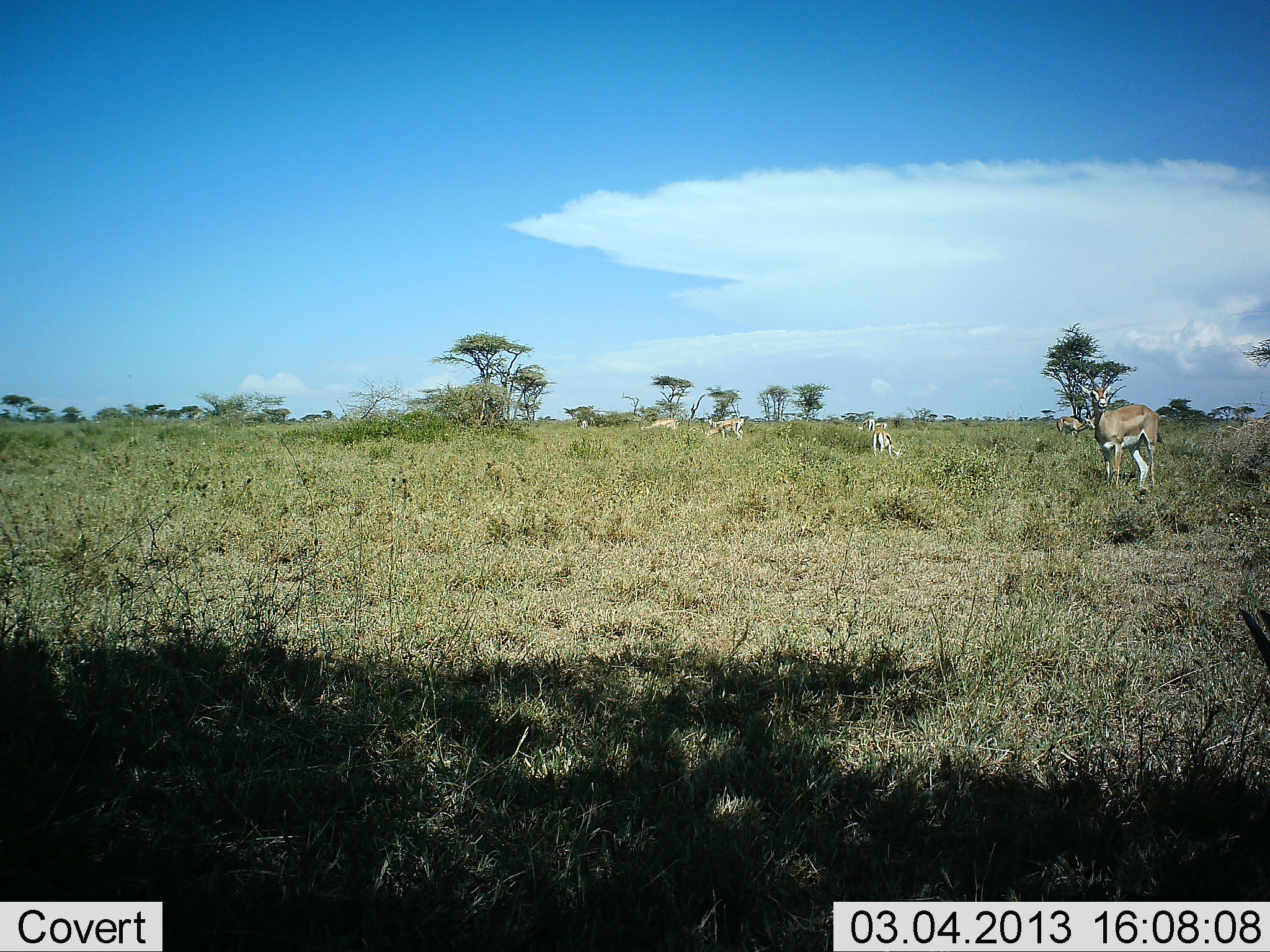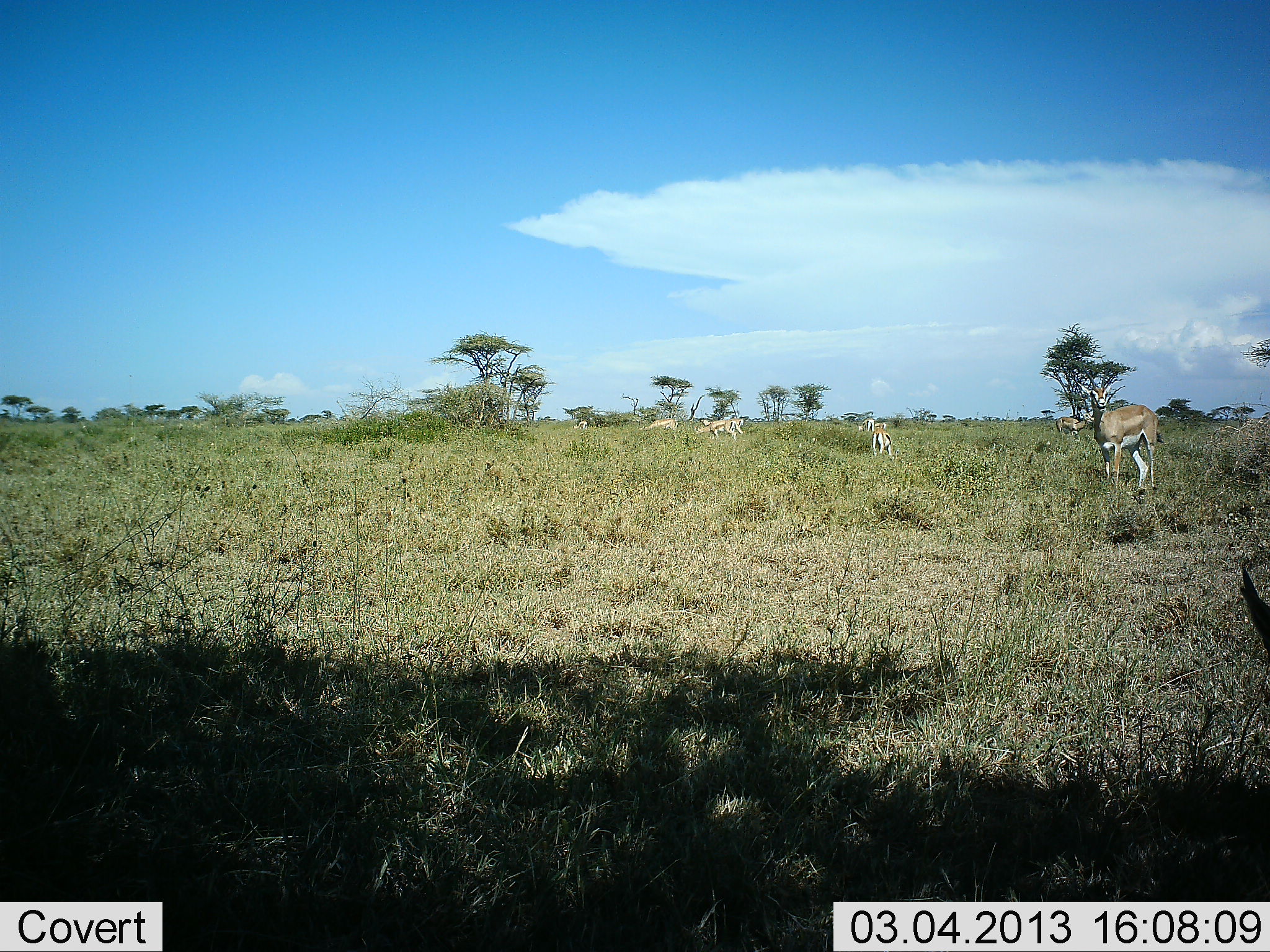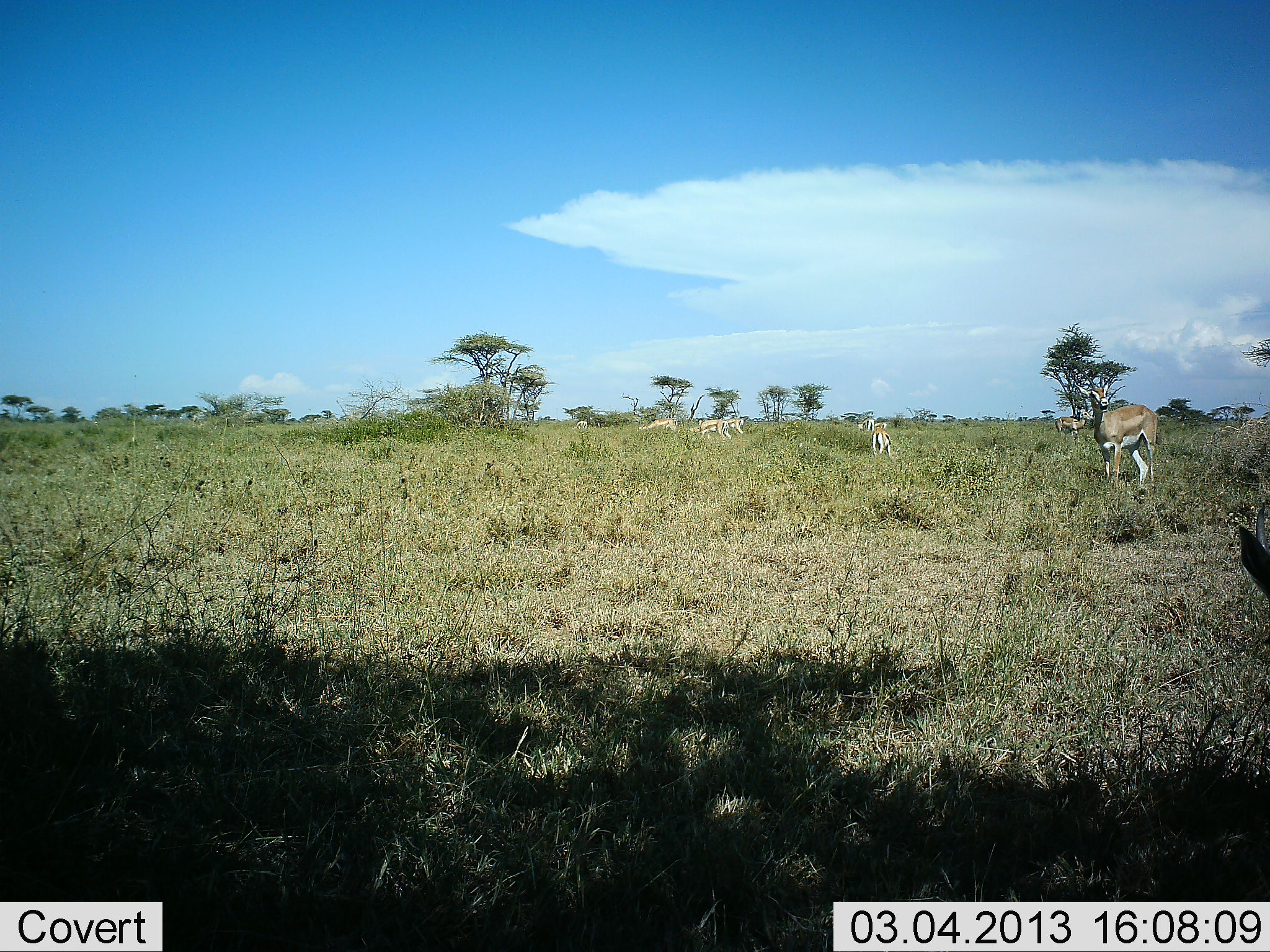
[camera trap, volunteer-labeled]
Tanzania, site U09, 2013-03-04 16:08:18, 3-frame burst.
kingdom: Animalia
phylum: Chordata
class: Mammalia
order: Artiodactyla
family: Bovidae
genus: Nanger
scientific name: Nanger granti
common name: grant's gazelle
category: gazellegrants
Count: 6.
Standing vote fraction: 76%.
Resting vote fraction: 19%.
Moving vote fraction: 14%.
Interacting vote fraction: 5%.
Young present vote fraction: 0%.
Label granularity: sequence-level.